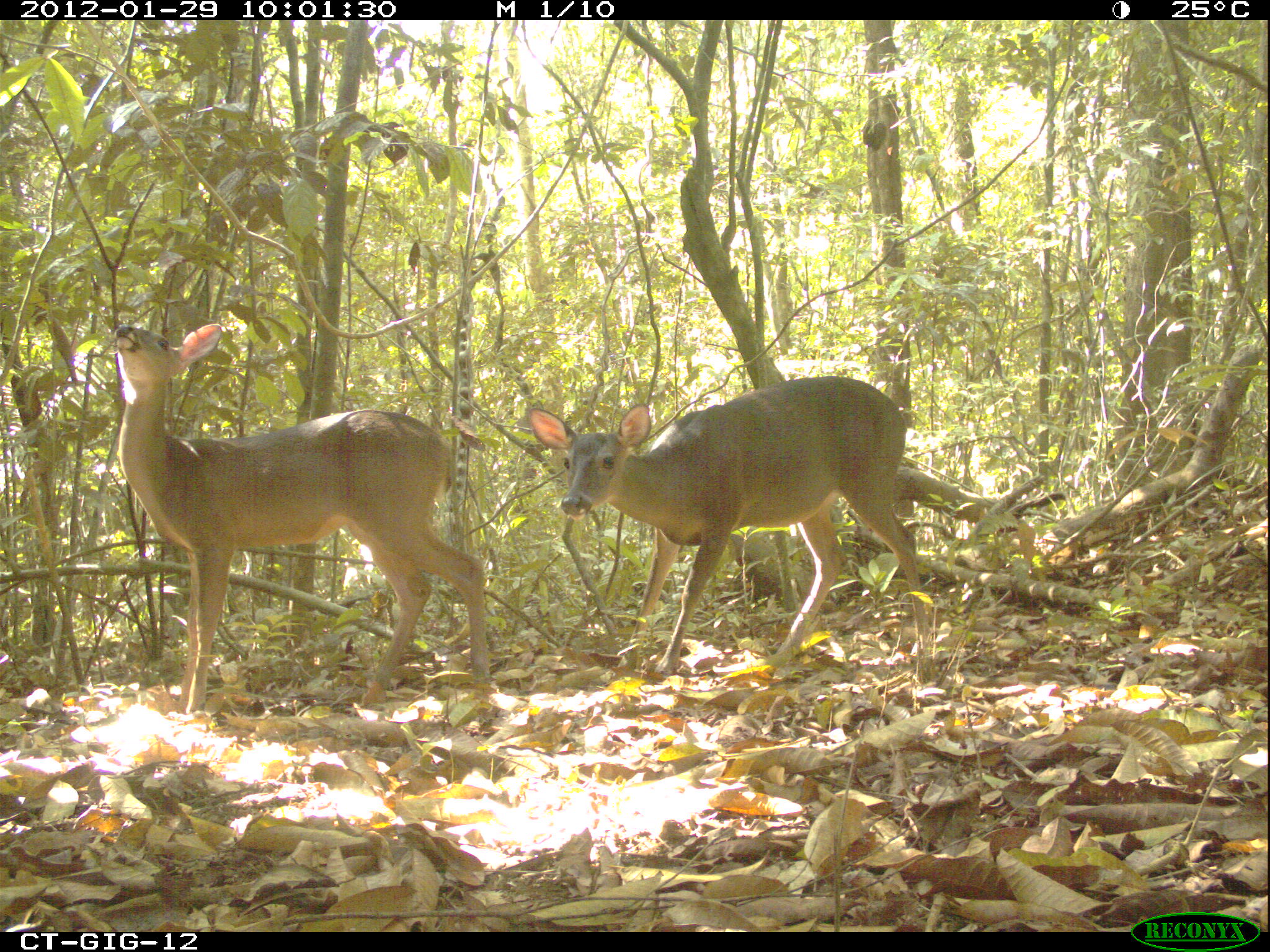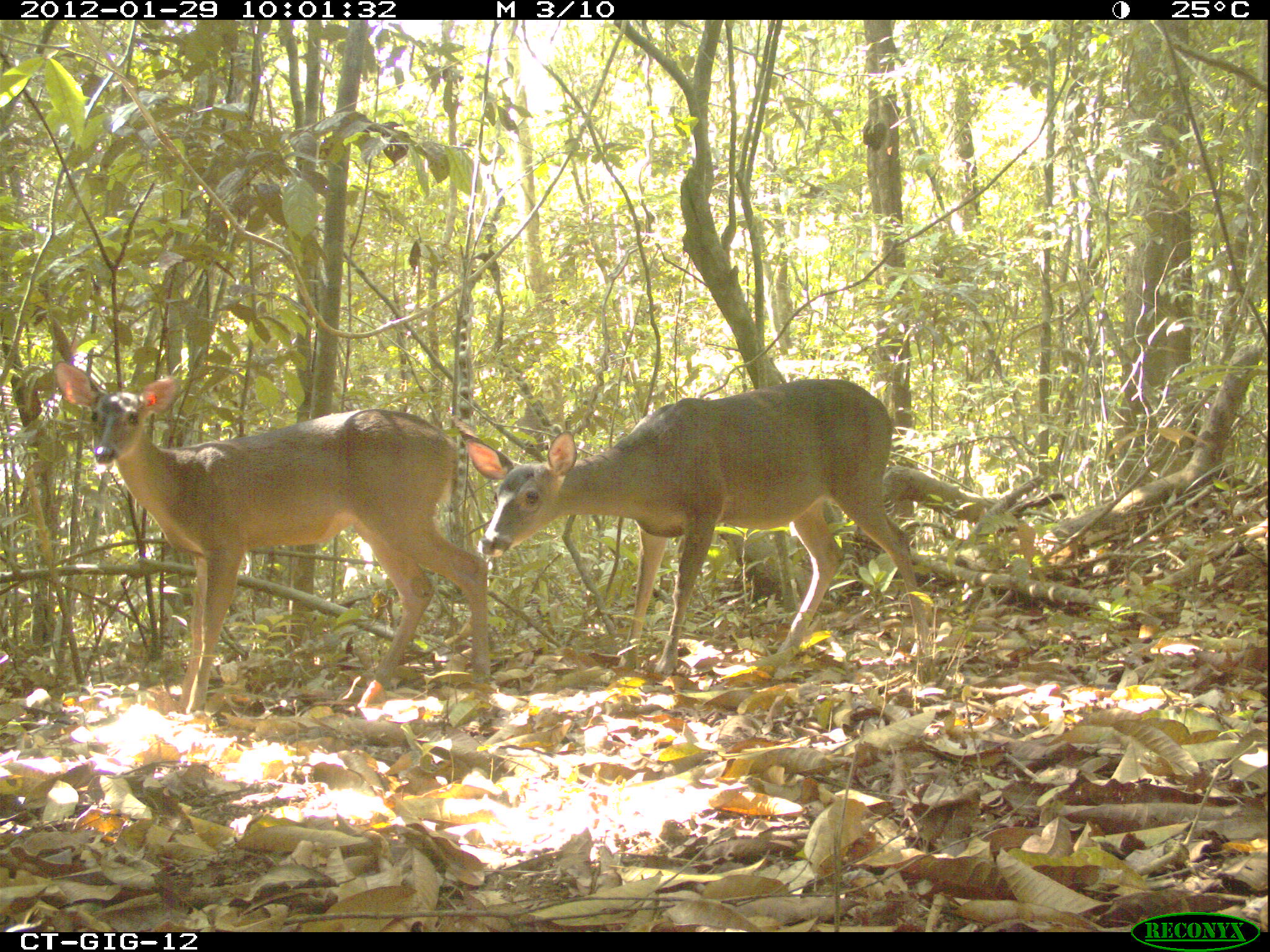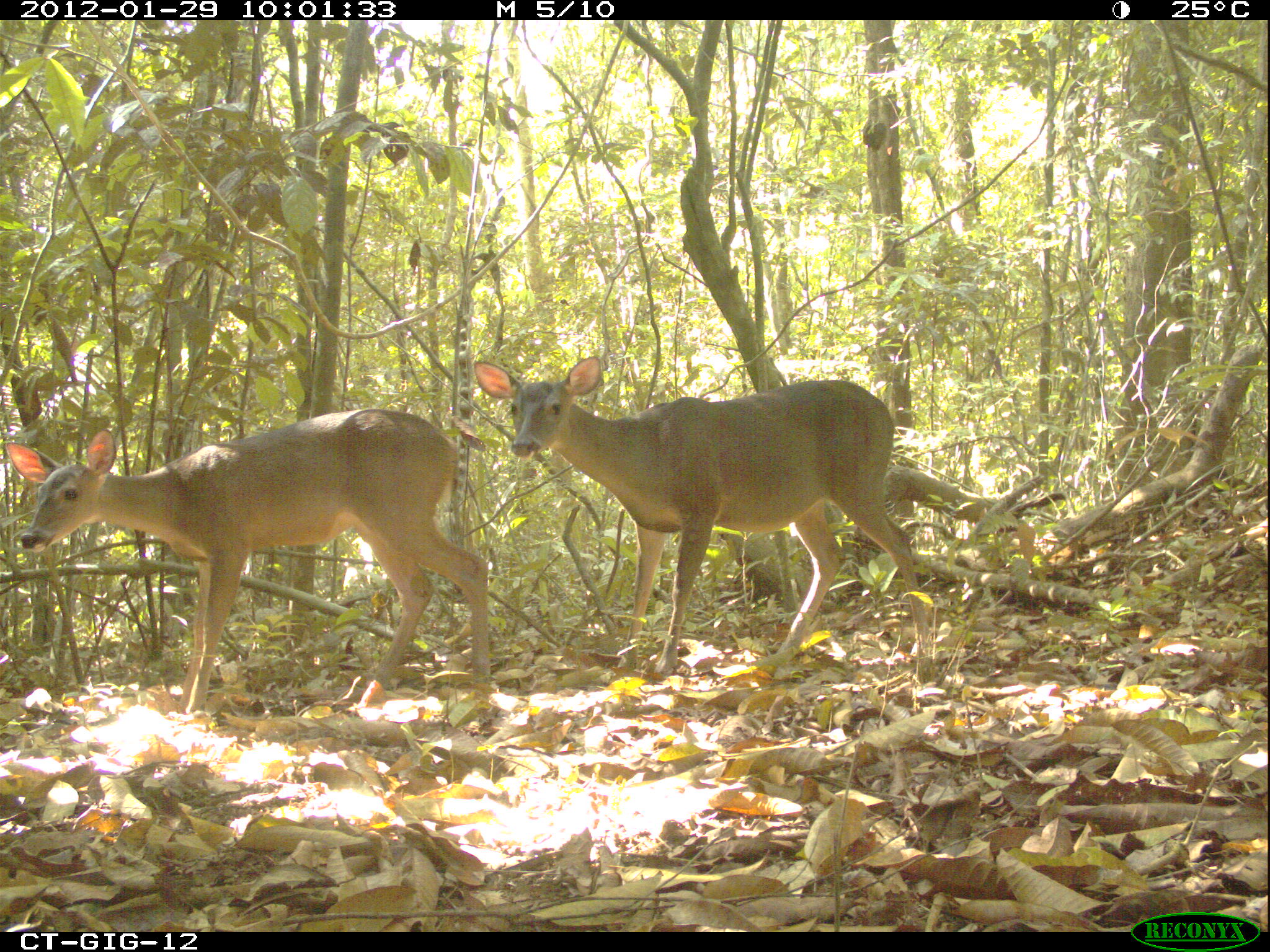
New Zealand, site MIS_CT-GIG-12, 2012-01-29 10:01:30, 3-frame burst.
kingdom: Animalia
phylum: Chordata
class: Mammalia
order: Artiodactyla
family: Cervidae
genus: Odocoileus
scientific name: Odocoileus virginianus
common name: white-tailed deer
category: white tailed deer